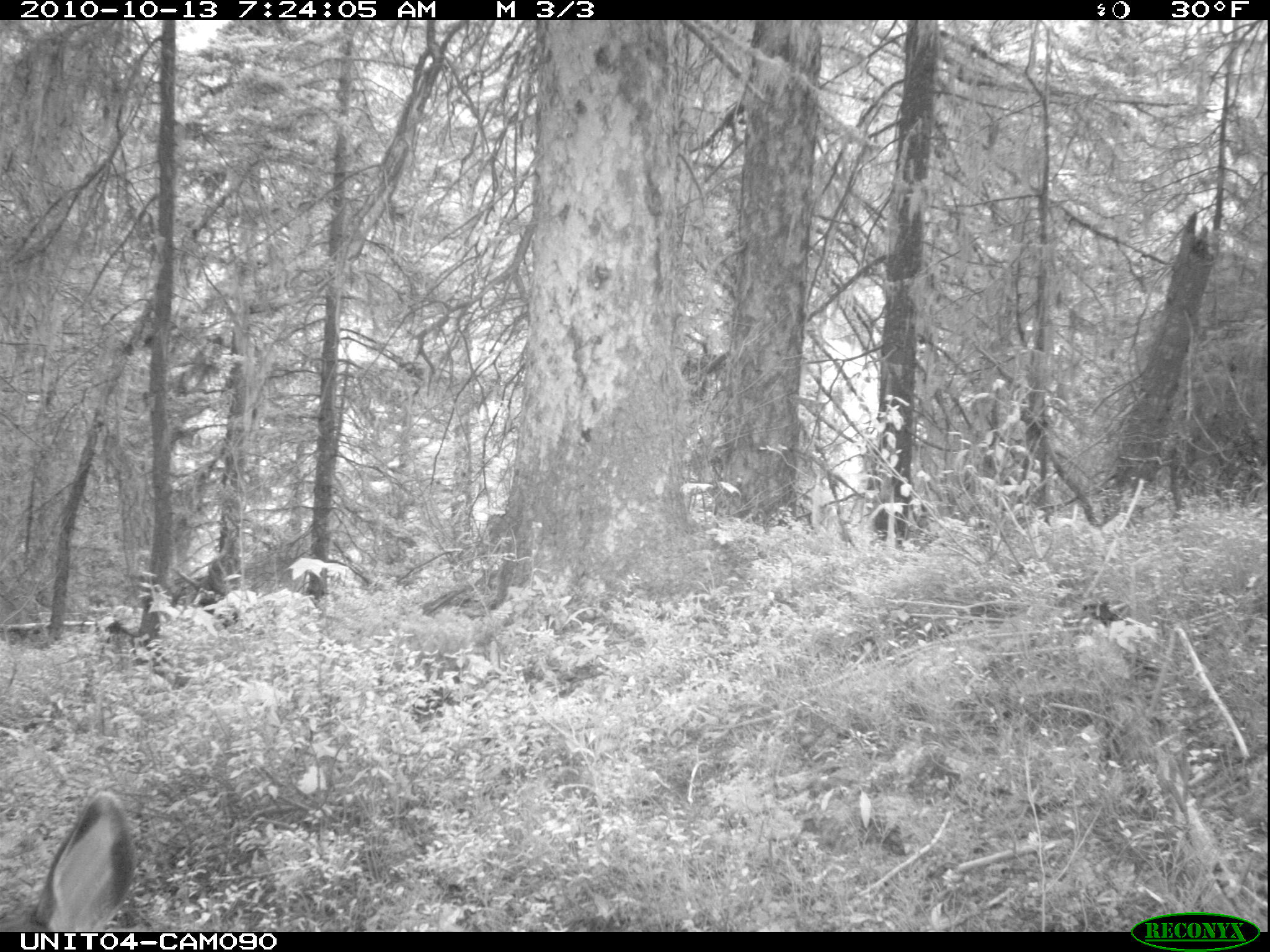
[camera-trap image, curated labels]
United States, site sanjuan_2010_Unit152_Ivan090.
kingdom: Animalia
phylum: Chordata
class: Mammalia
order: Artiodactyla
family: Cervidae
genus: Odocoileus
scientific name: Odocoileus hemionus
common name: mule deer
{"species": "Odocoileus hemionus (mule deer)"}